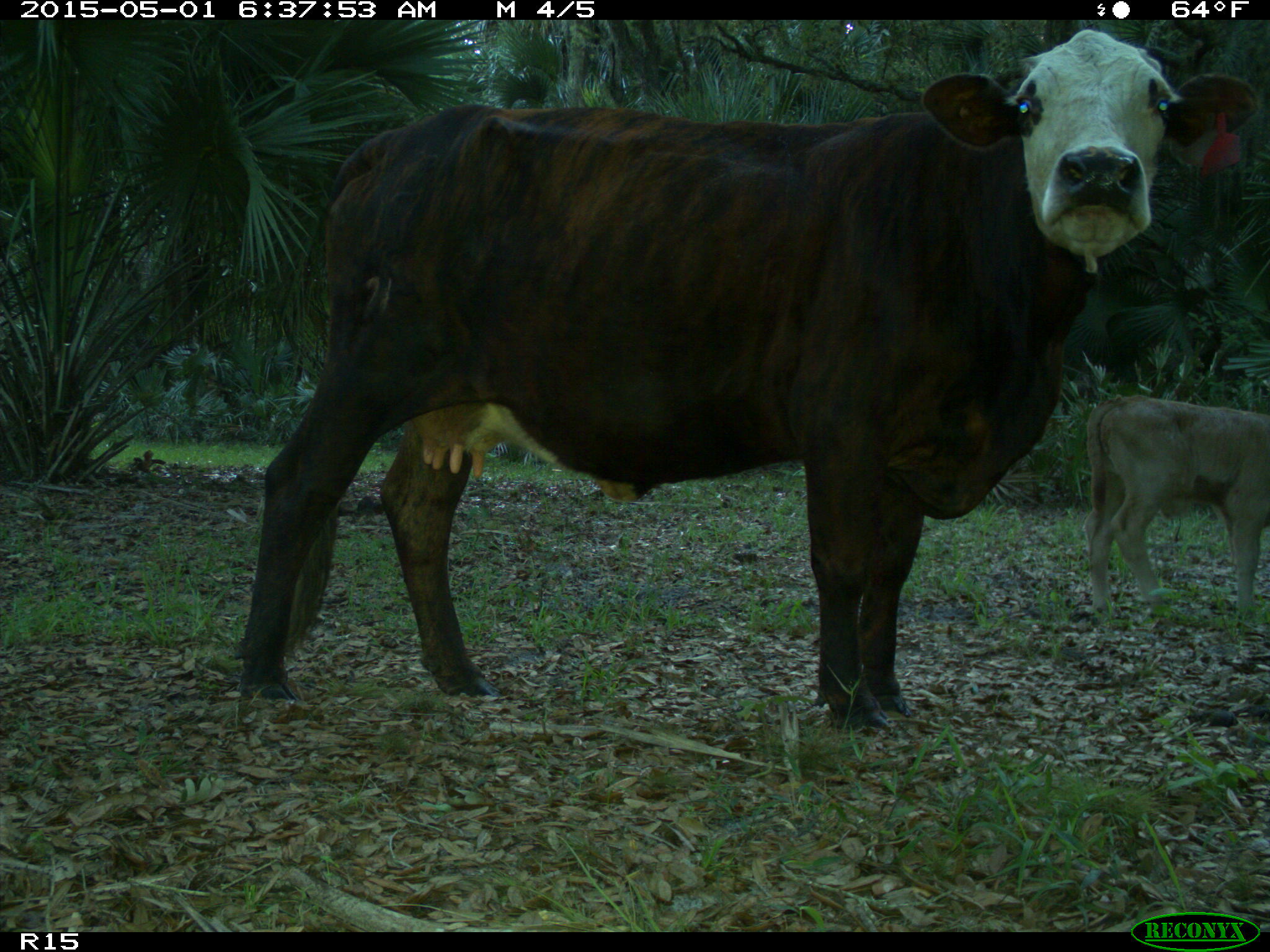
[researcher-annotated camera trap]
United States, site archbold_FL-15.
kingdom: Animalia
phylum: Chordata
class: Mammalia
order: Artiodactyla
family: Bovidae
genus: Bos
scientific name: Bos taurus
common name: domestic cow